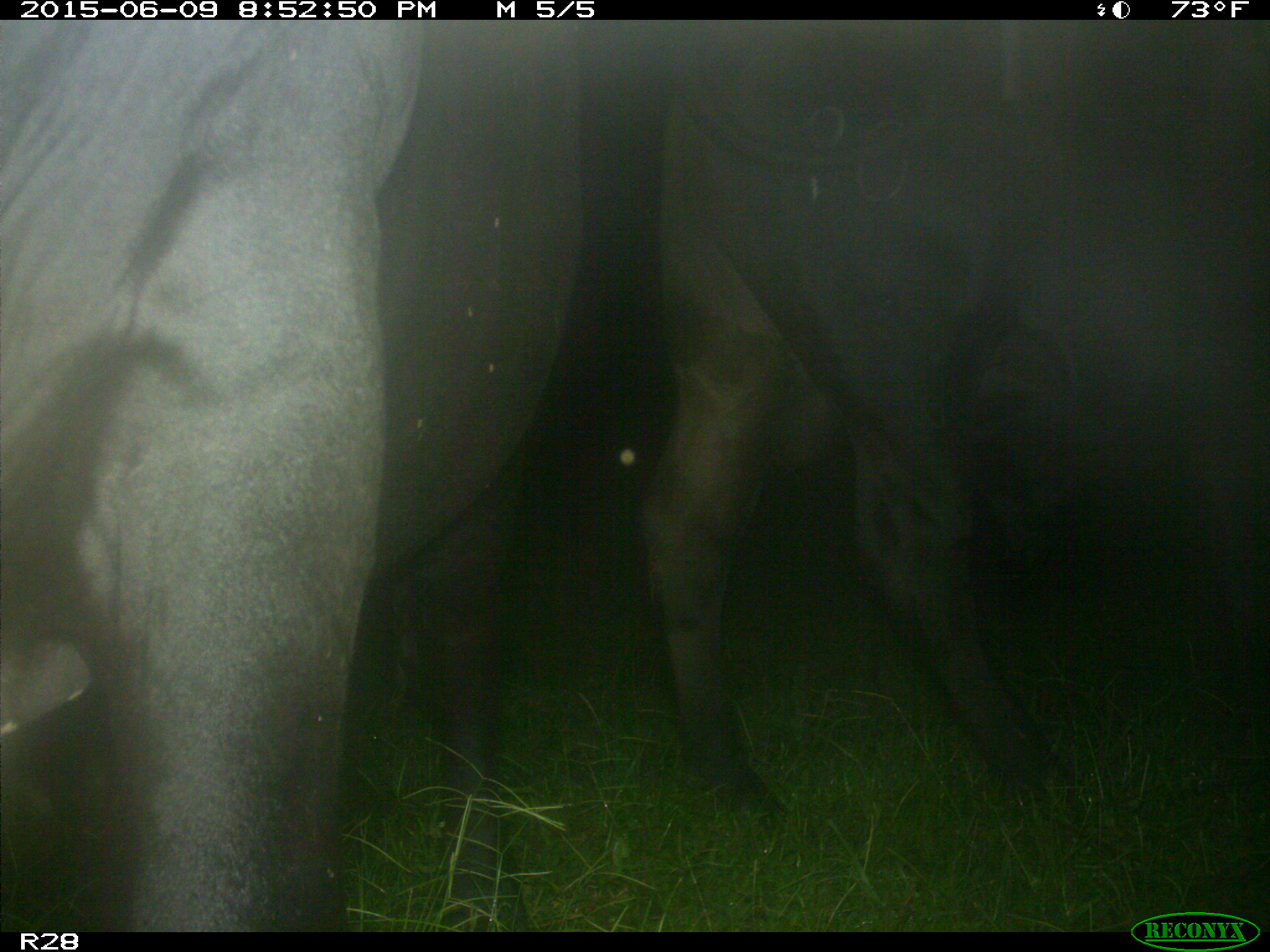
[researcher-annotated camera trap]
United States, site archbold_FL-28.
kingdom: Animalia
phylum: Chordata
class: Mammalia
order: Artiodactyla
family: Bovidae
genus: Bos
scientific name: Bos taurus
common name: domestic cow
Bos taurus (domestic cow).